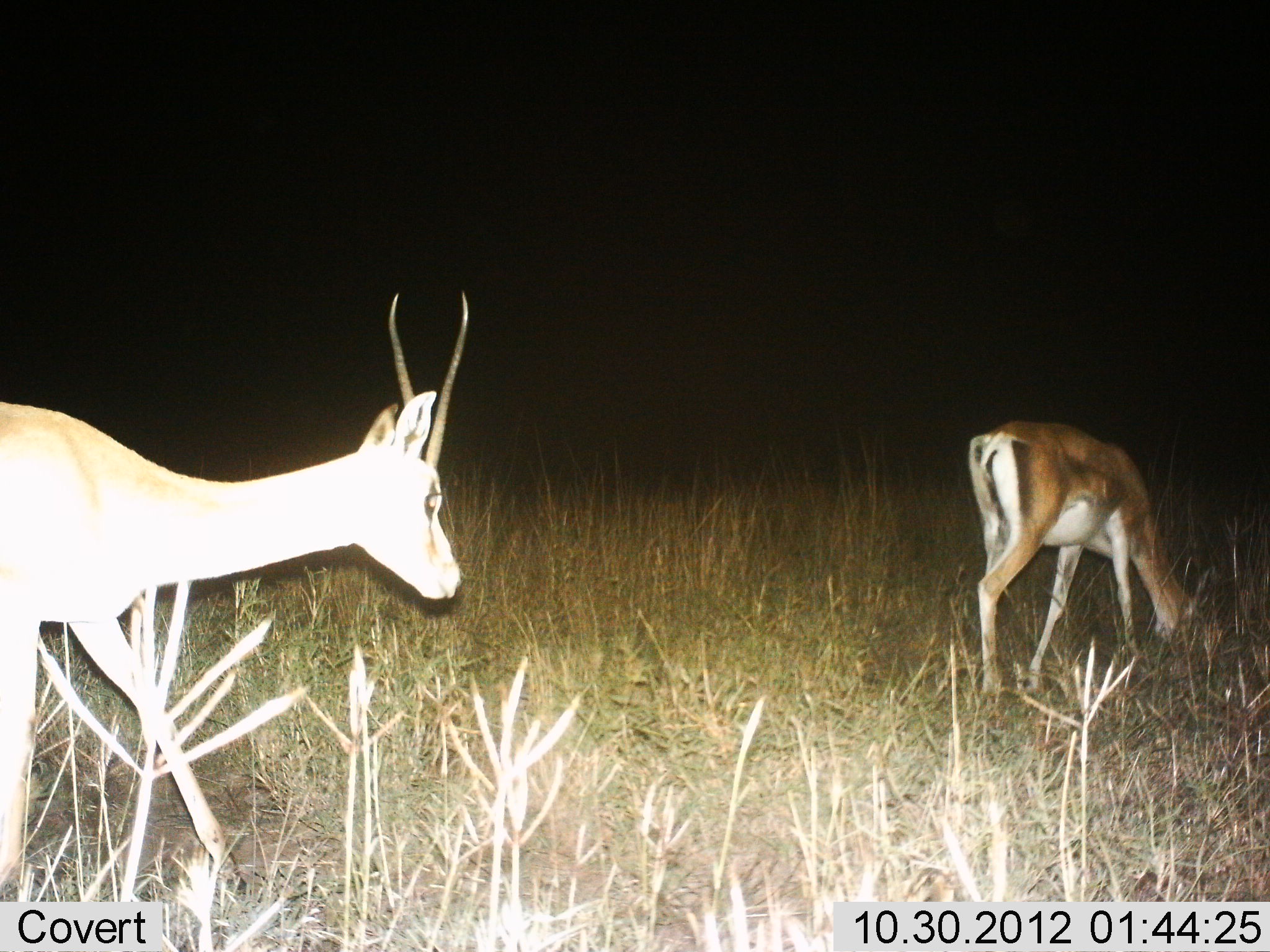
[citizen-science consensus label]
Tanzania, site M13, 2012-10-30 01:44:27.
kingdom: Animalia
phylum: Chordata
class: Mammalia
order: Artiodactyla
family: Bovidae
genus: Nanger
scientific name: Nanger granti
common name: grant's gazelle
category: gazellegrants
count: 2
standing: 40%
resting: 0%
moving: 50%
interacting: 0%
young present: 0%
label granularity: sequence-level